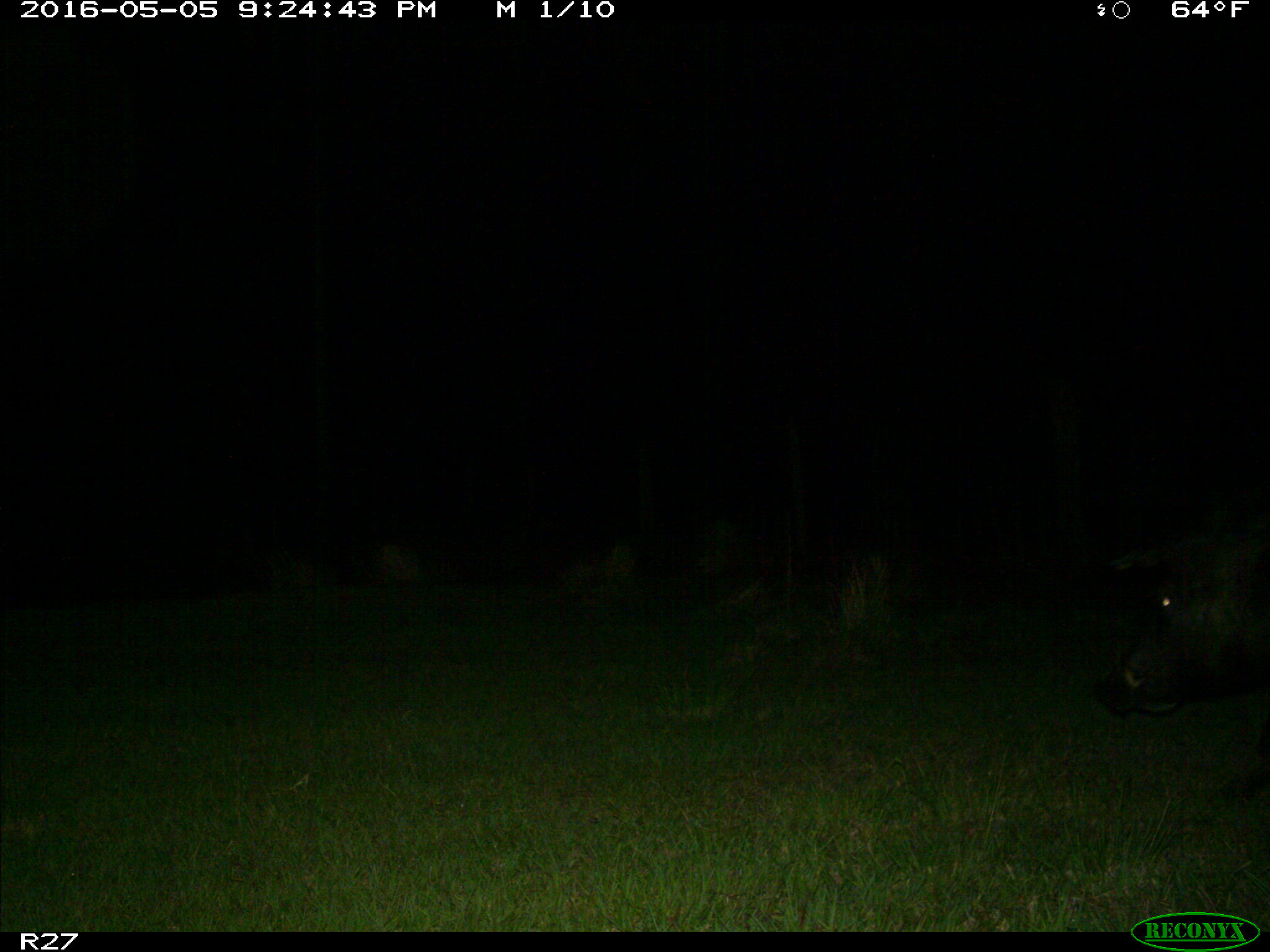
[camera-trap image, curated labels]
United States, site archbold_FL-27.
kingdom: Animalia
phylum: Chordata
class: Mammalia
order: Artiodactyla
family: Suidae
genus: Sus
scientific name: Sus scrofa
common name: wild boar